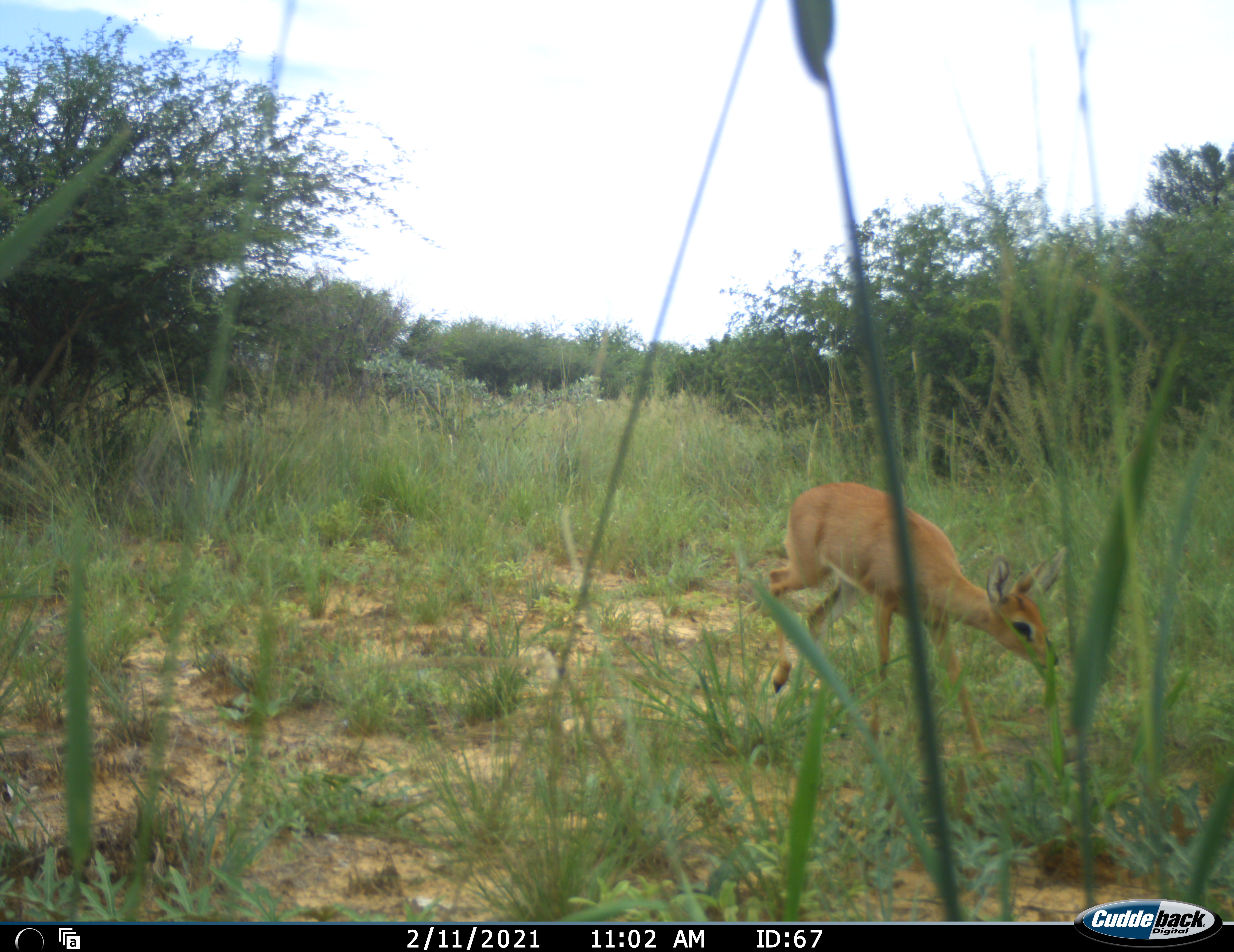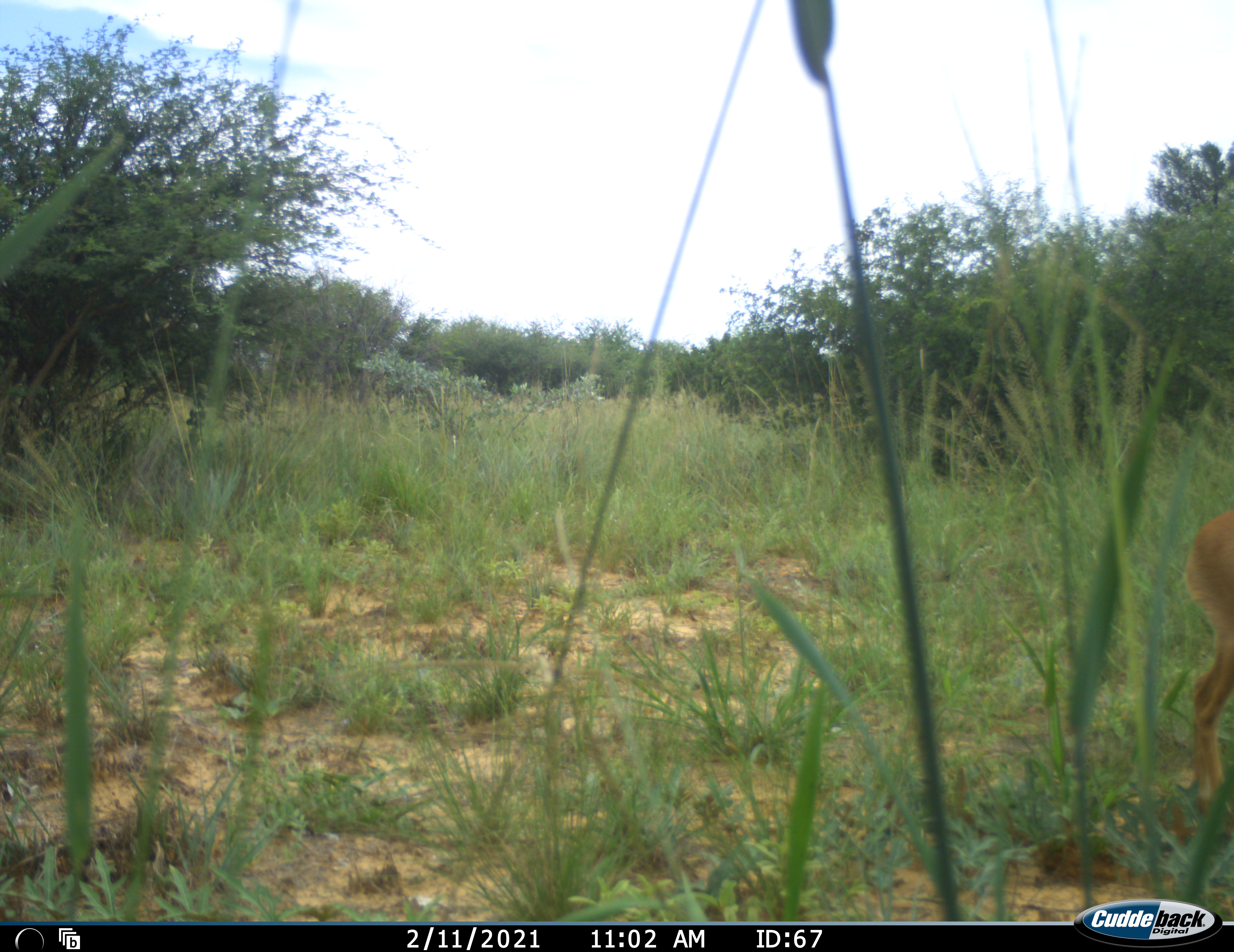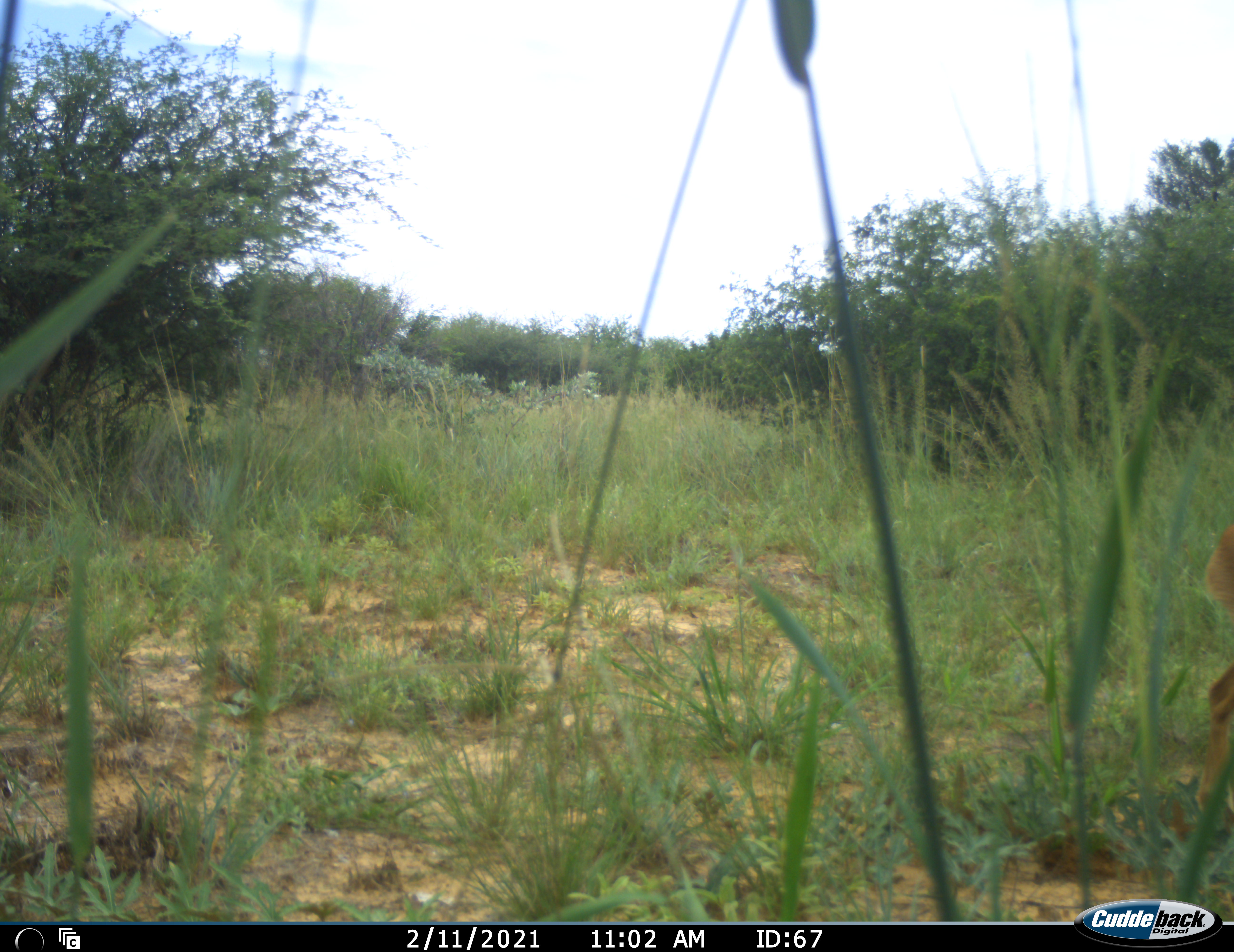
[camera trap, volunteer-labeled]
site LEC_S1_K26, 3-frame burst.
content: unidentified animal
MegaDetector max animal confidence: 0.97